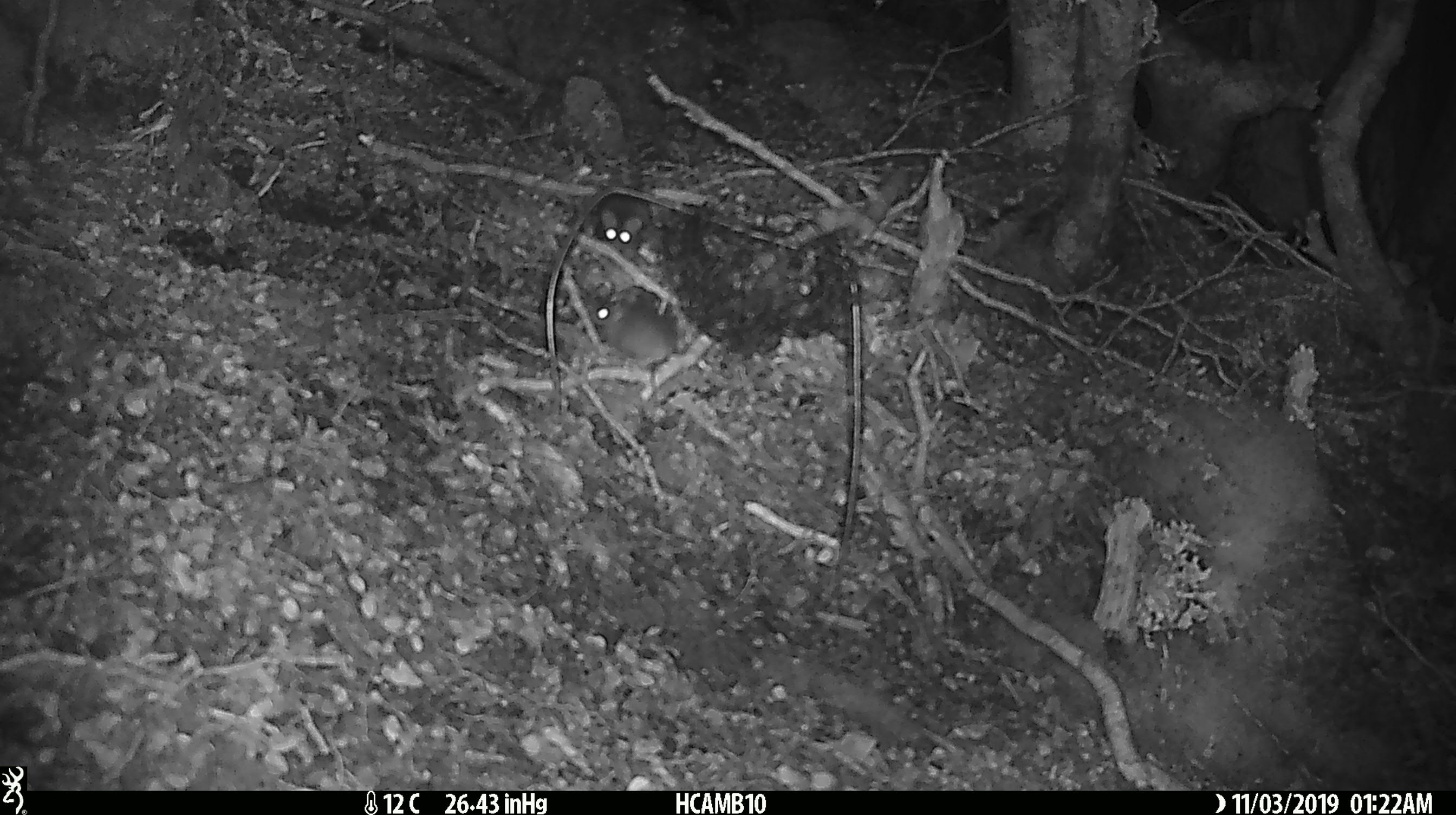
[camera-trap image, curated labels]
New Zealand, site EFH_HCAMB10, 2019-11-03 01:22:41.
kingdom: Animalia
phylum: Chordata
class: Mammalia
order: Rodentia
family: Muridae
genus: Mus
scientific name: Mus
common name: mouse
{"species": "mouse (Mus)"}